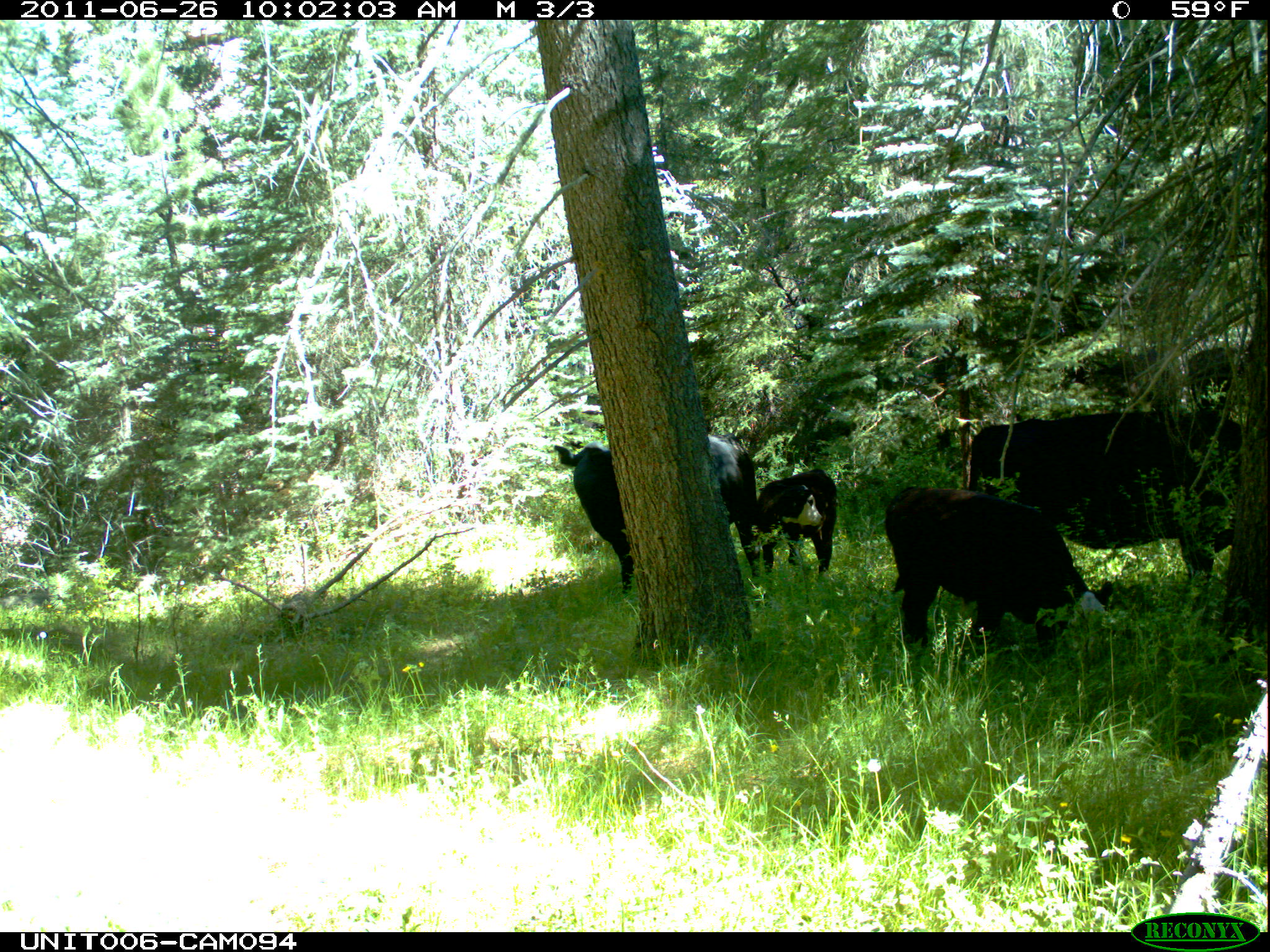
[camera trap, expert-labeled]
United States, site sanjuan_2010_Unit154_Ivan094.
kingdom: Animalia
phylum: Chordata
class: Mammalia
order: Artiodactyla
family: Bovidae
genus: Bos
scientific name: Bos taurus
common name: domestic cow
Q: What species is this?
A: Bos taurus (domestic cow).